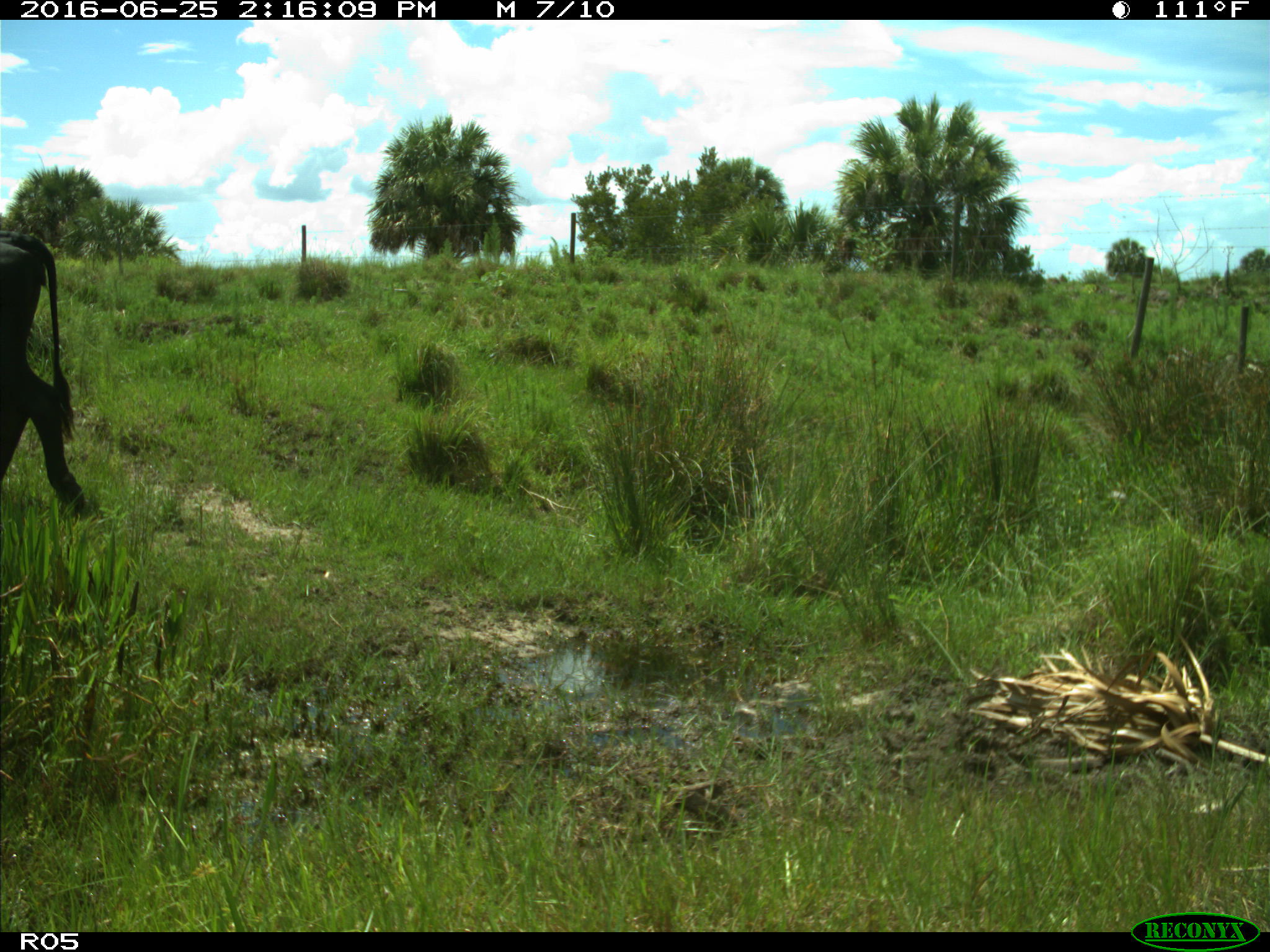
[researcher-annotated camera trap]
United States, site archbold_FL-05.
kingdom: Animalia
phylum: Chordata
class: Mammalia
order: Artiodactyla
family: Bovidae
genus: Bos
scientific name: Bos taurus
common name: domestic cow